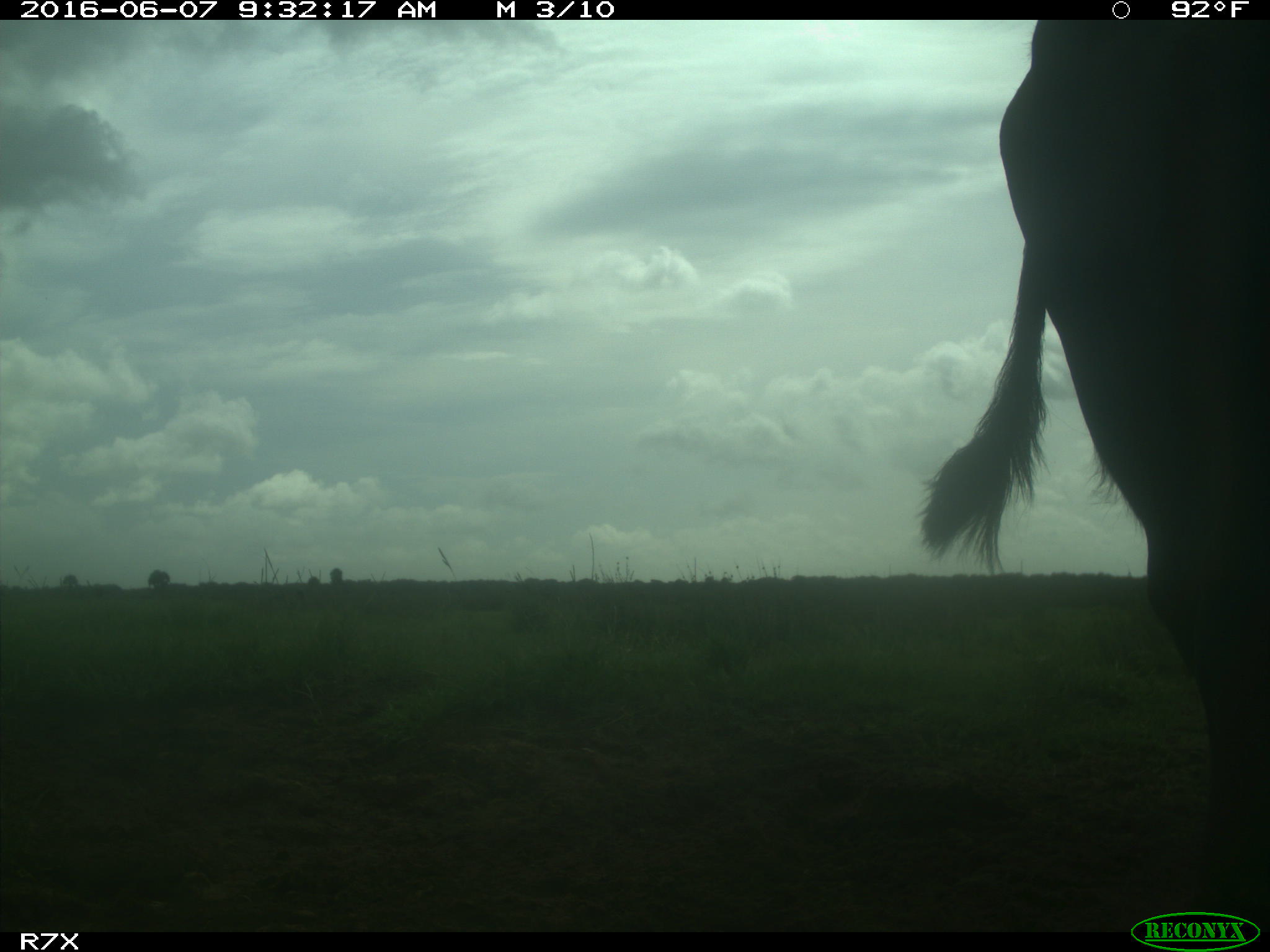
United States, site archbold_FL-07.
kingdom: Animalia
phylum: Chordata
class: Mammalia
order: Artiodactyla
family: Bovidae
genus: Bos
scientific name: Bos taurus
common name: domestic cow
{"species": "Bos taurus (domestic cow)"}